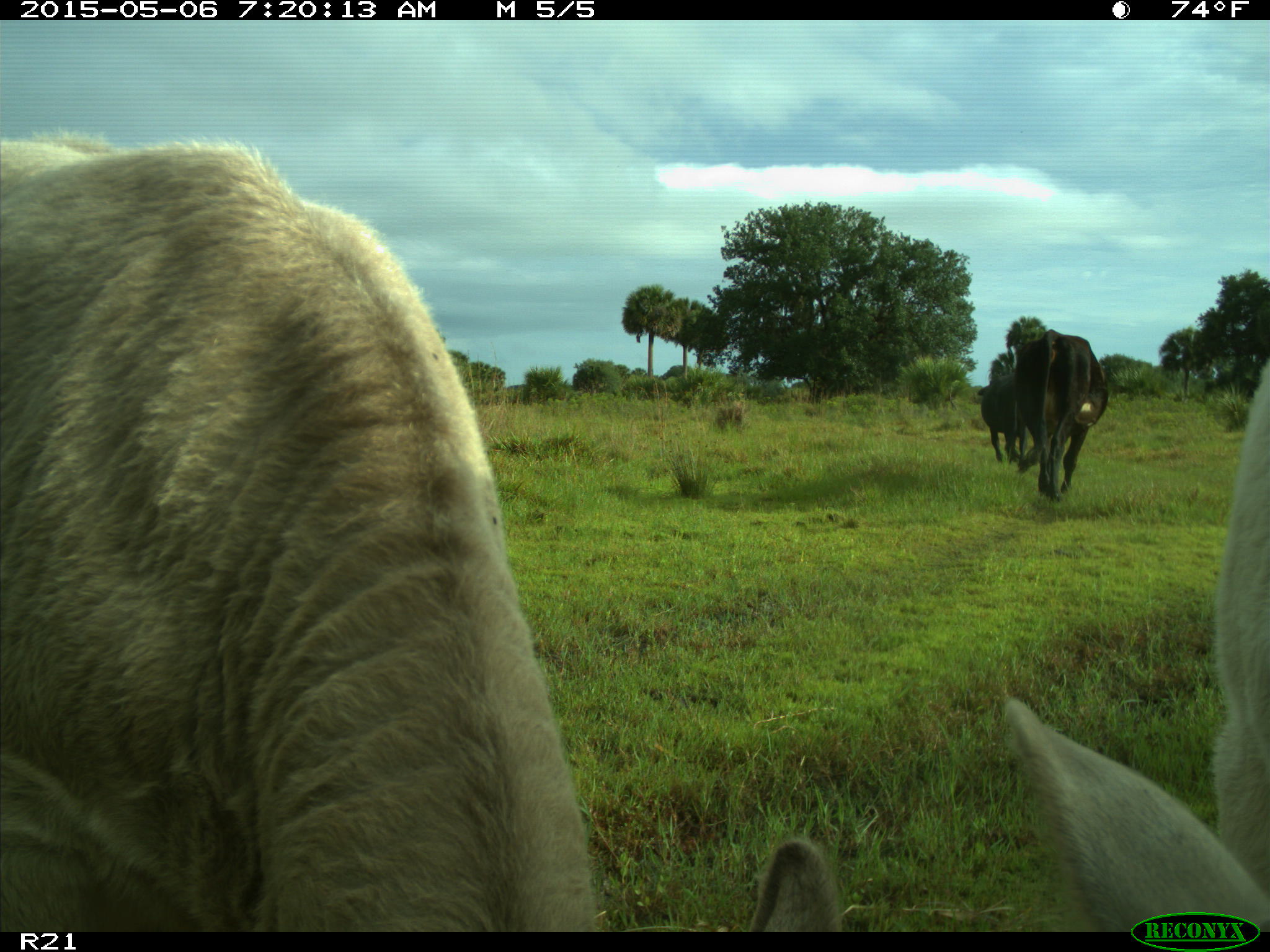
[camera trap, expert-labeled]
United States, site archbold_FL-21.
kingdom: Animalia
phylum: Chordata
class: Mammalia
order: Artiodactyla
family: Bovidae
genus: Bos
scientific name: Bos taurus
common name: domestic cow